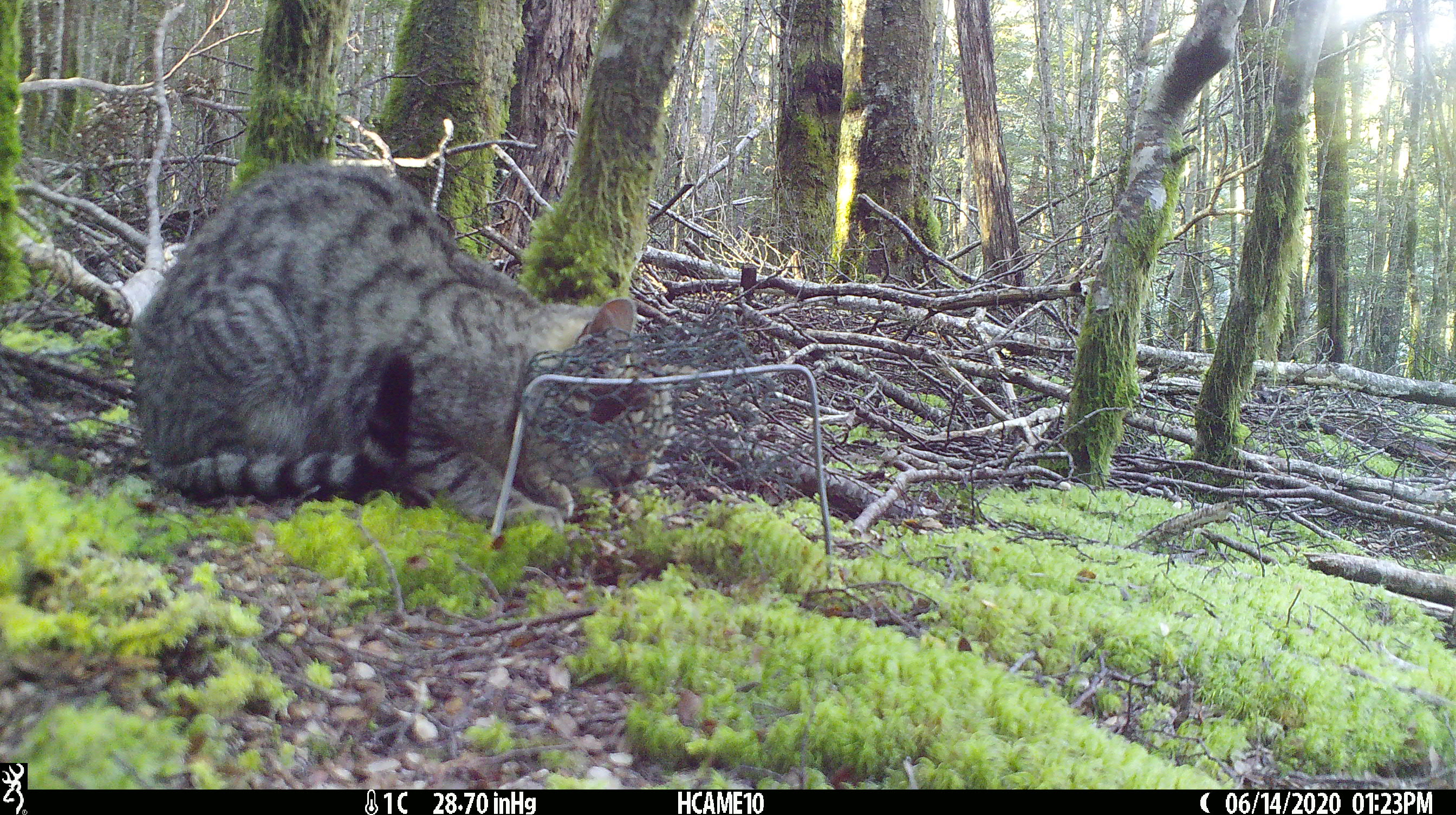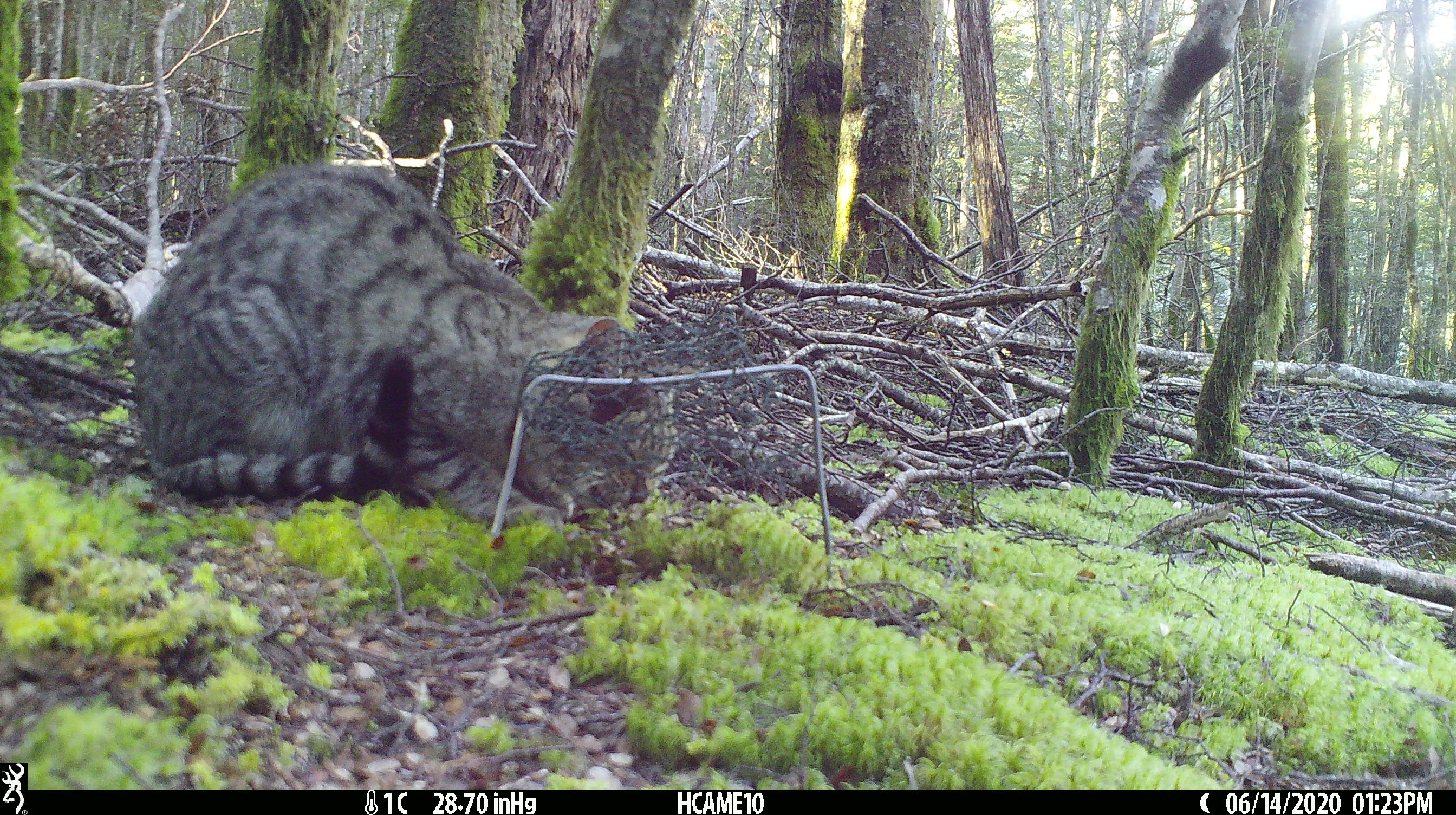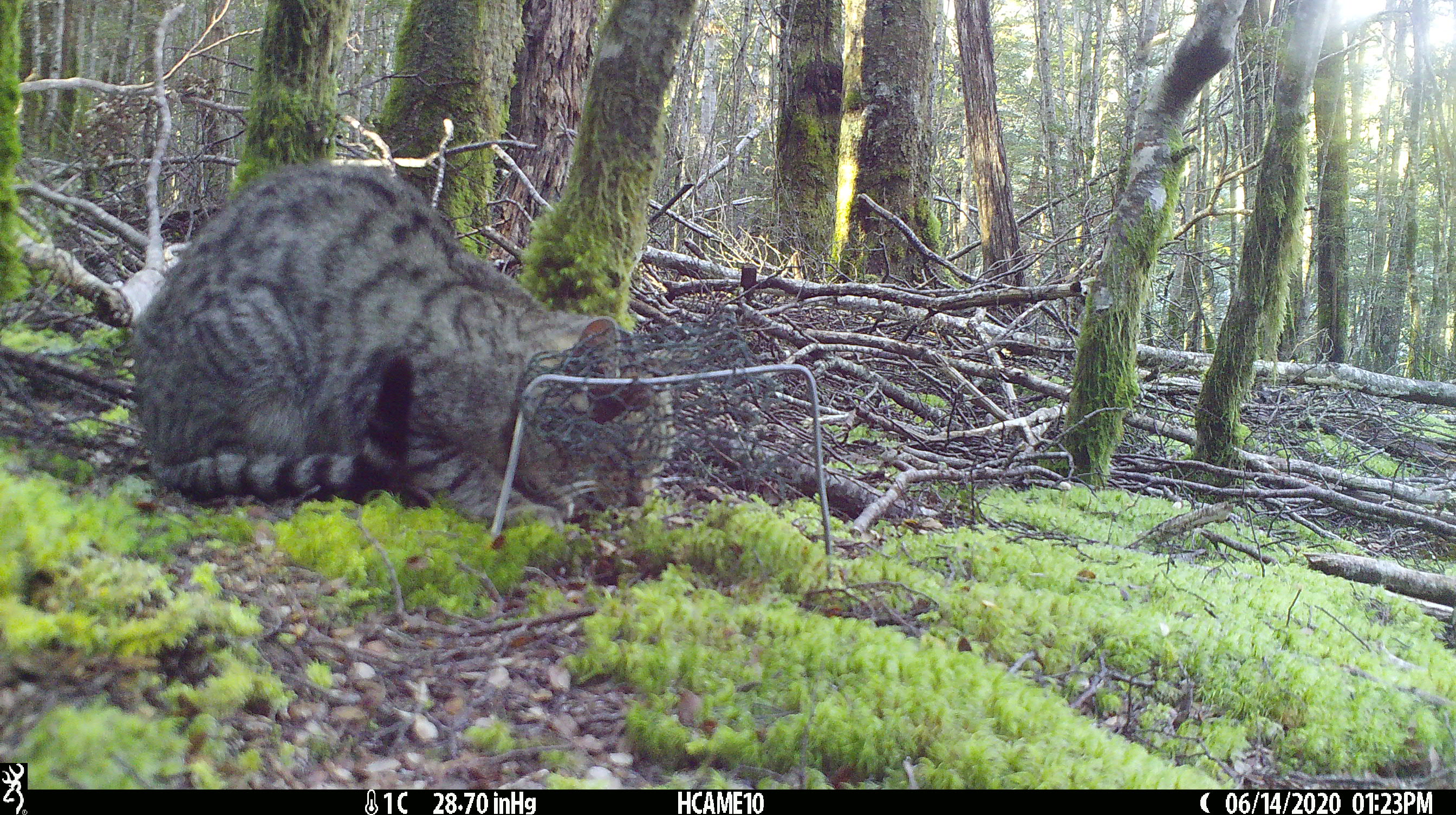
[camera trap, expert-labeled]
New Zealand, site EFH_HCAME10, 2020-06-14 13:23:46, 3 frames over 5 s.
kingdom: Animalia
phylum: Chordata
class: Mammalia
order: Carnivora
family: Felidae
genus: Felis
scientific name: Felis catus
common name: domestic cat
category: cat